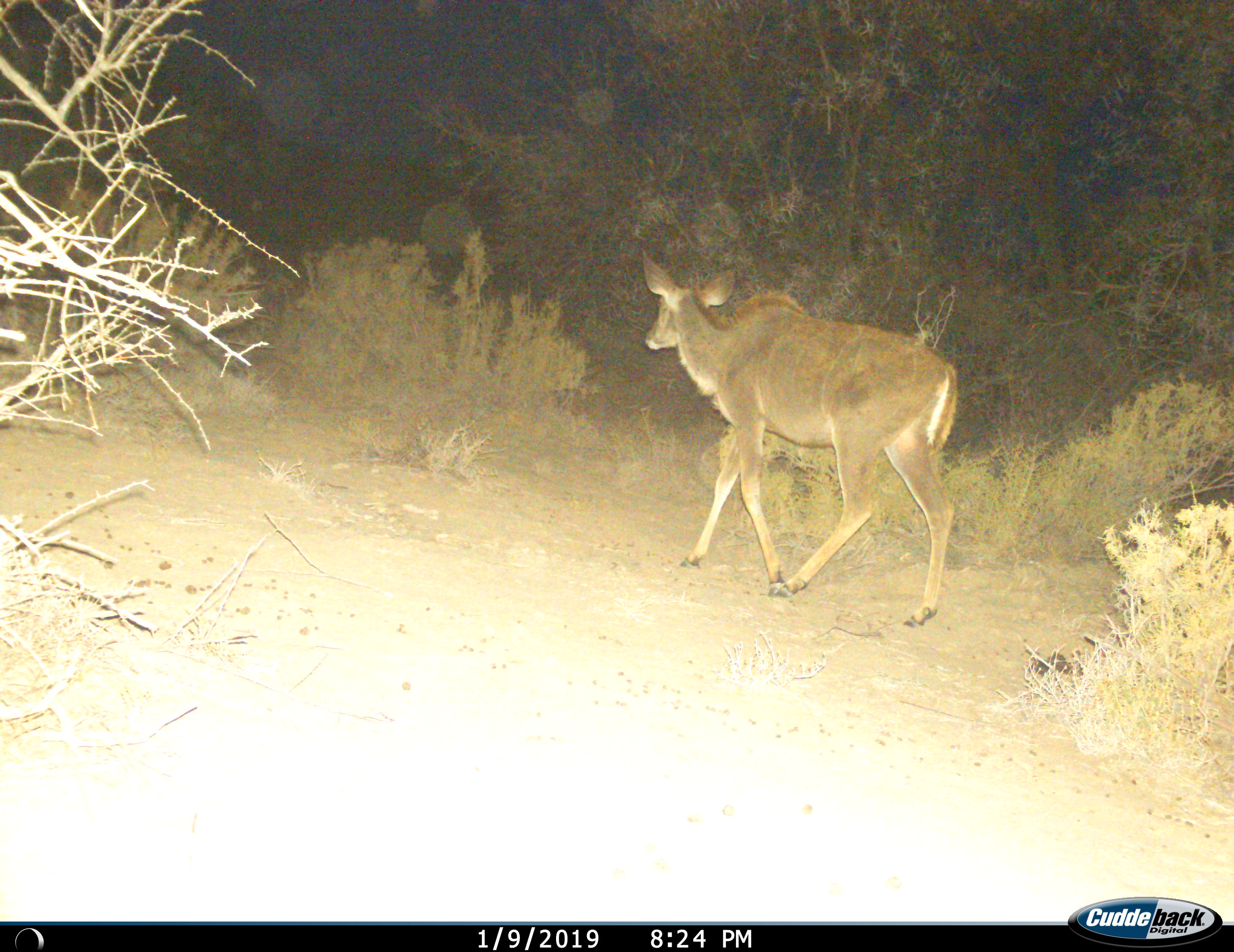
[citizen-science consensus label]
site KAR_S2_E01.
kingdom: Animalia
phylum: Chordata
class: Mammalia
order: Artiodactyla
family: Bovidae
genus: Tragelaphus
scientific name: Tragelaphus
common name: kudu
Kudu (Tragelaphus), count 1. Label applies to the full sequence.